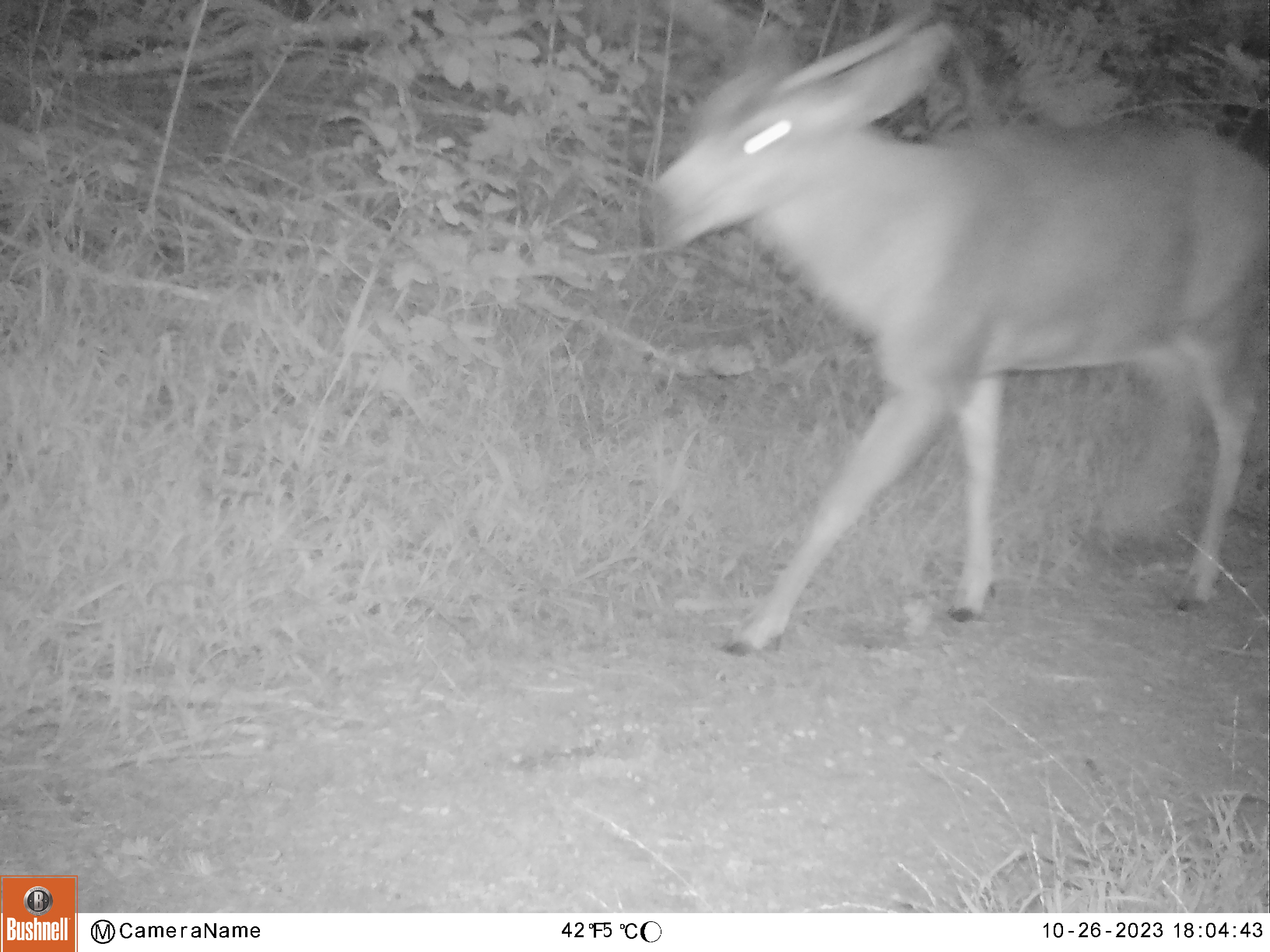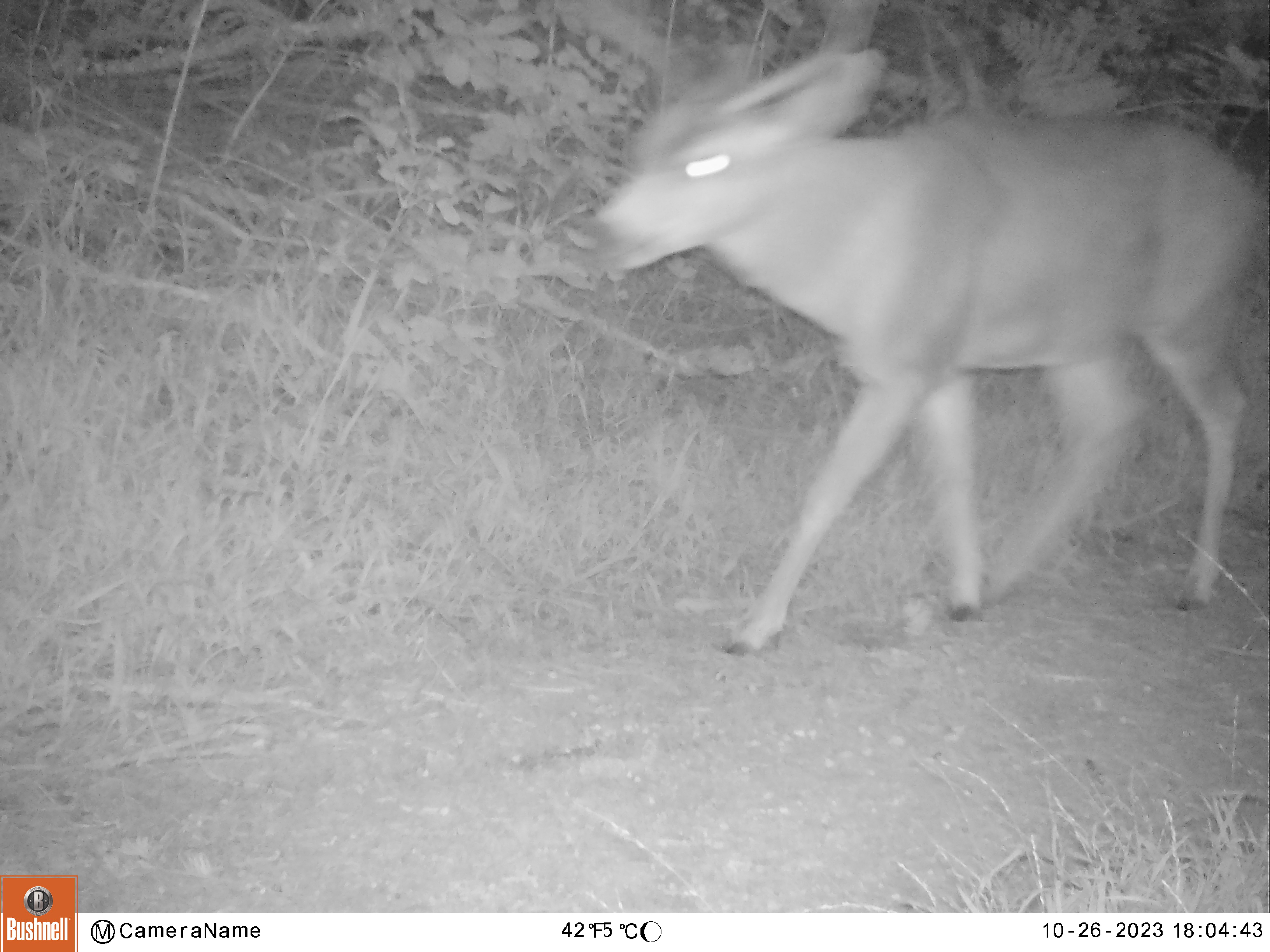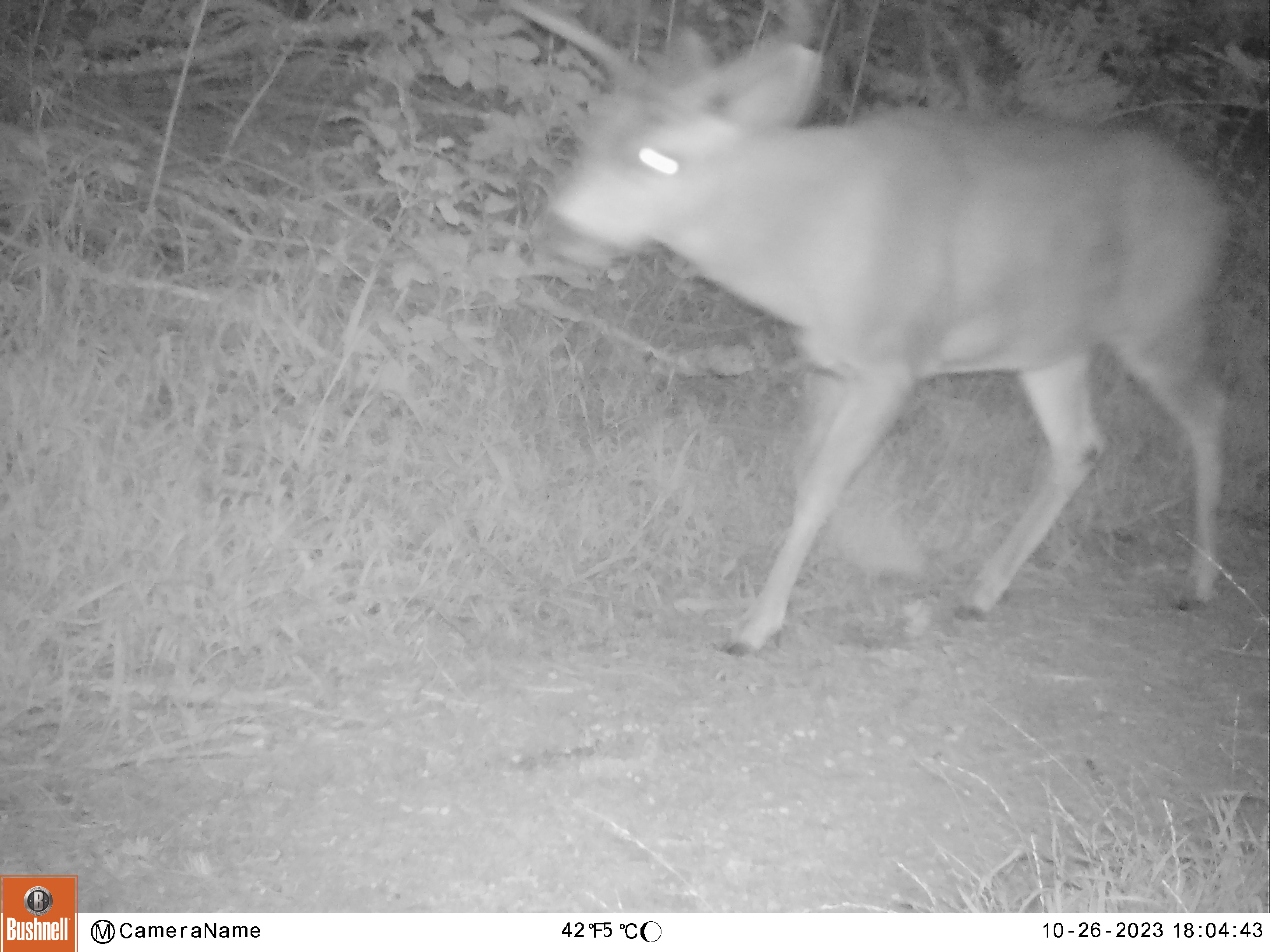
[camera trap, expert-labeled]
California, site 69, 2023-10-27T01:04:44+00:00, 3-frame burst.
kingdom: Animalia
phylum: Chordata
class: Mammalia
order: Artiodactyla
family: Cervidae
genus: Odocoileus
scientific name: Odocoileus hemionus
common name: mule deer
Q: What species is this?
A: Mule deer (Odocoileus hemionus).